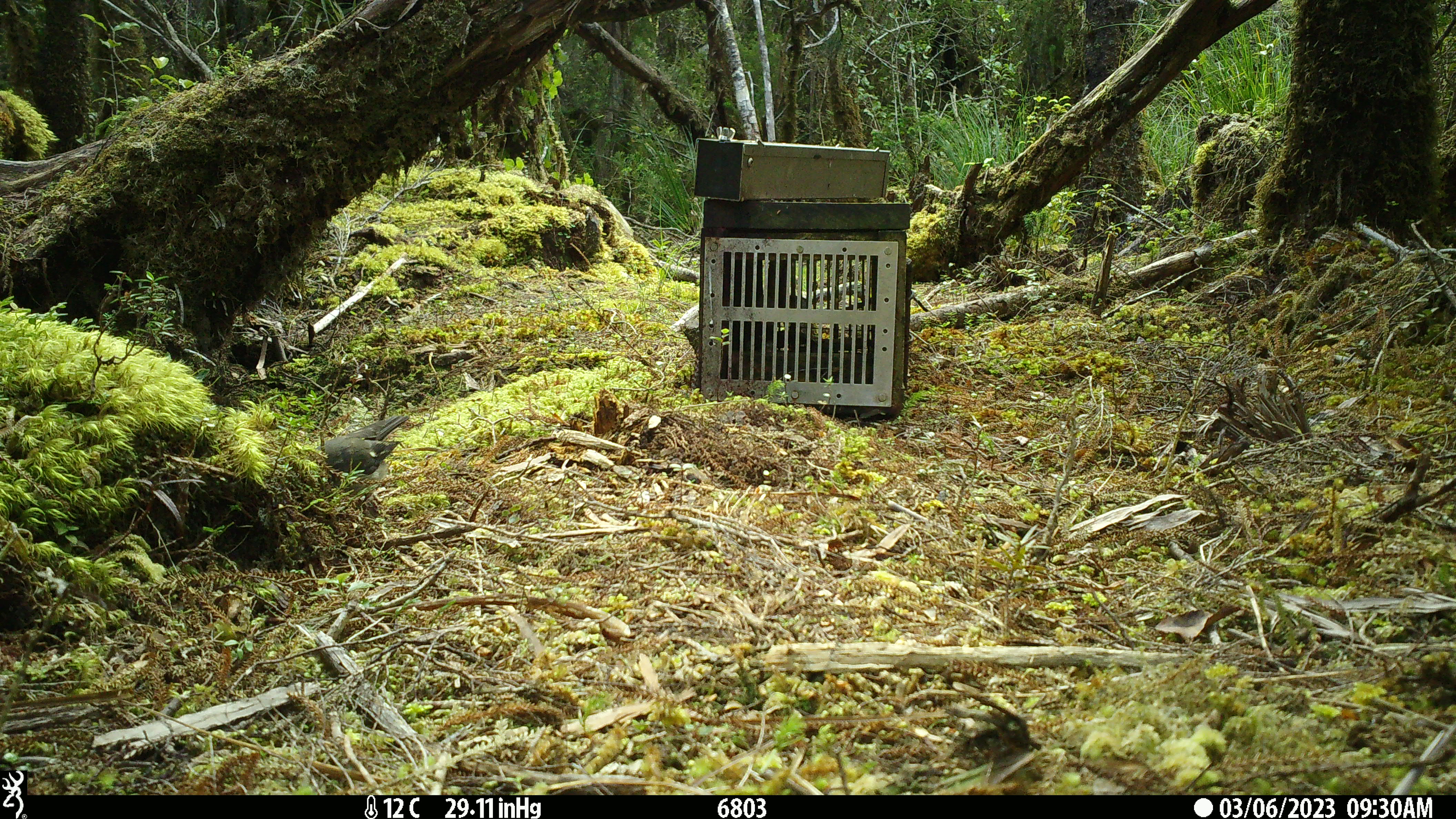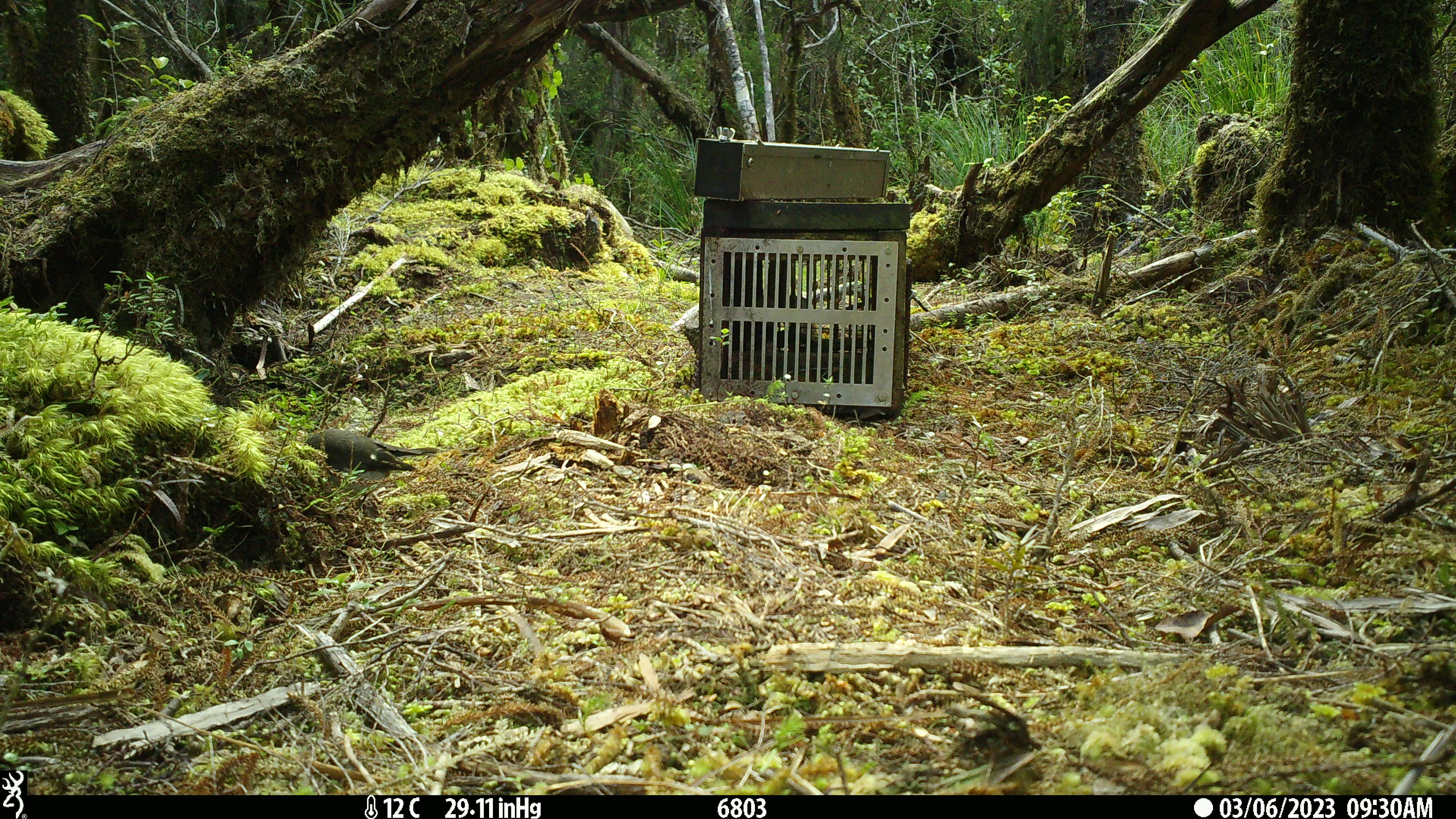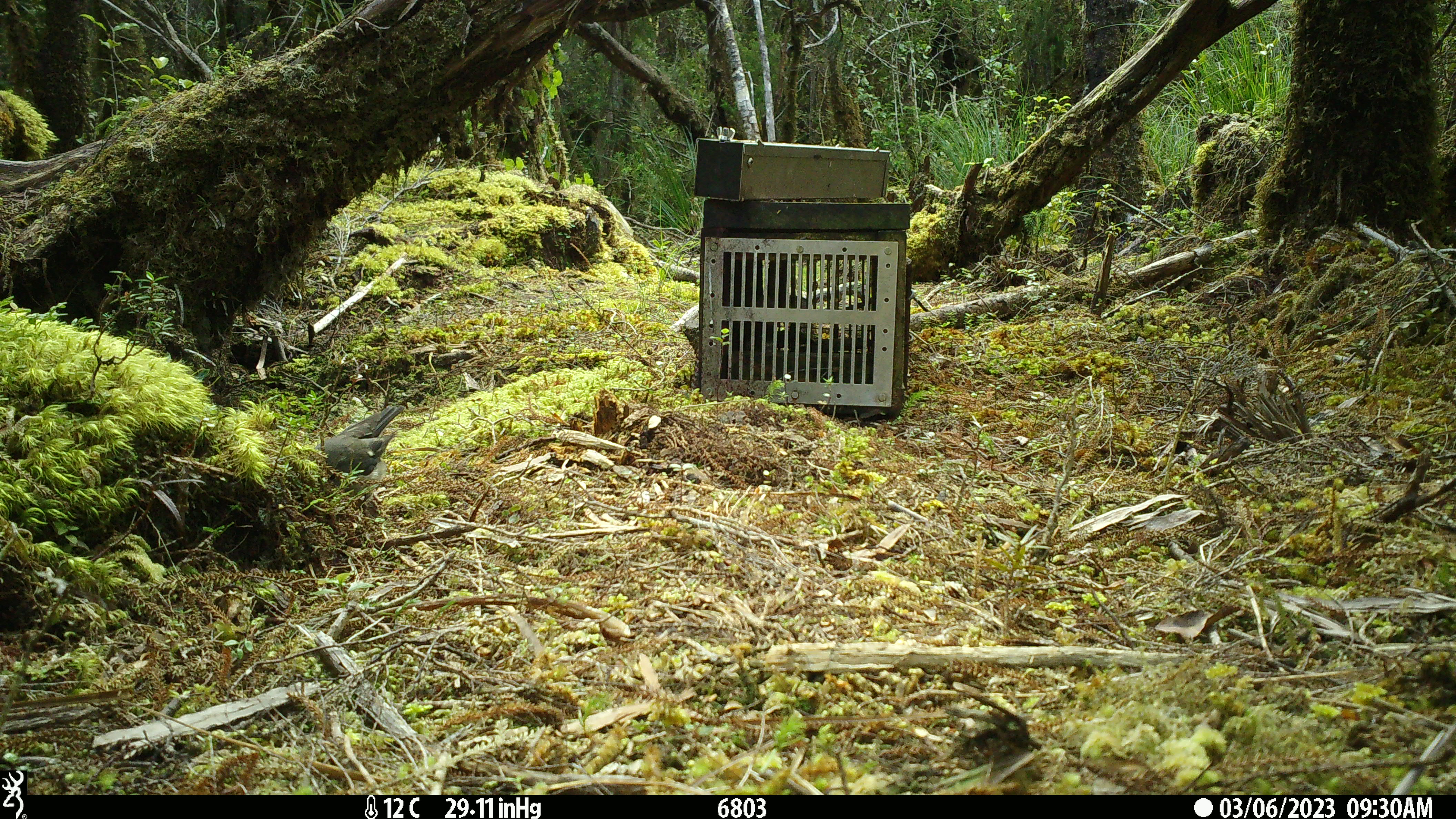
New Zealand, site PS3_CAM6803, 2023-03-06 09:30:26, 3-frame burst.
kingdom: Animalia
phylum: Chordata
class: Aves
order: Passeriformes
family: Petroicidae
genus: Petroica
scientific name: Petroica macrocephala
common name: tomtit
Tomtit (Petroica macrocephala).